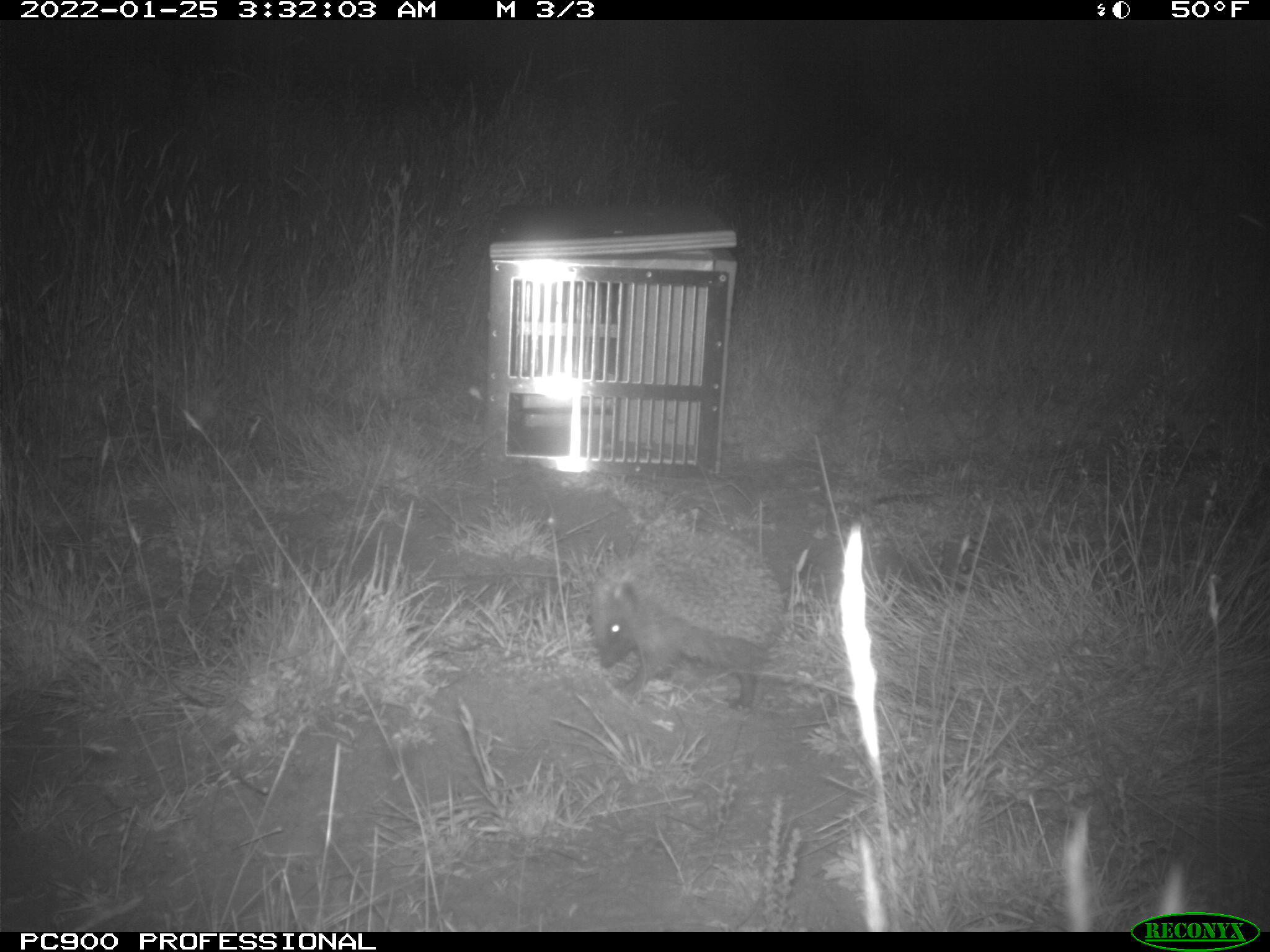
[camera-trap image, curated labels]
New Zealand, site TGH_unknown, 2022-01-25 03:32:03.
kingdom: Animalia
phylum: Chordata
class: Mammalia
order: Eulipotyphla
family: Erinaceidae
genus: Erinaceus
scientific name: Erinaceus europaeus europaeus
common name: european hedgehog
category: hedgehog